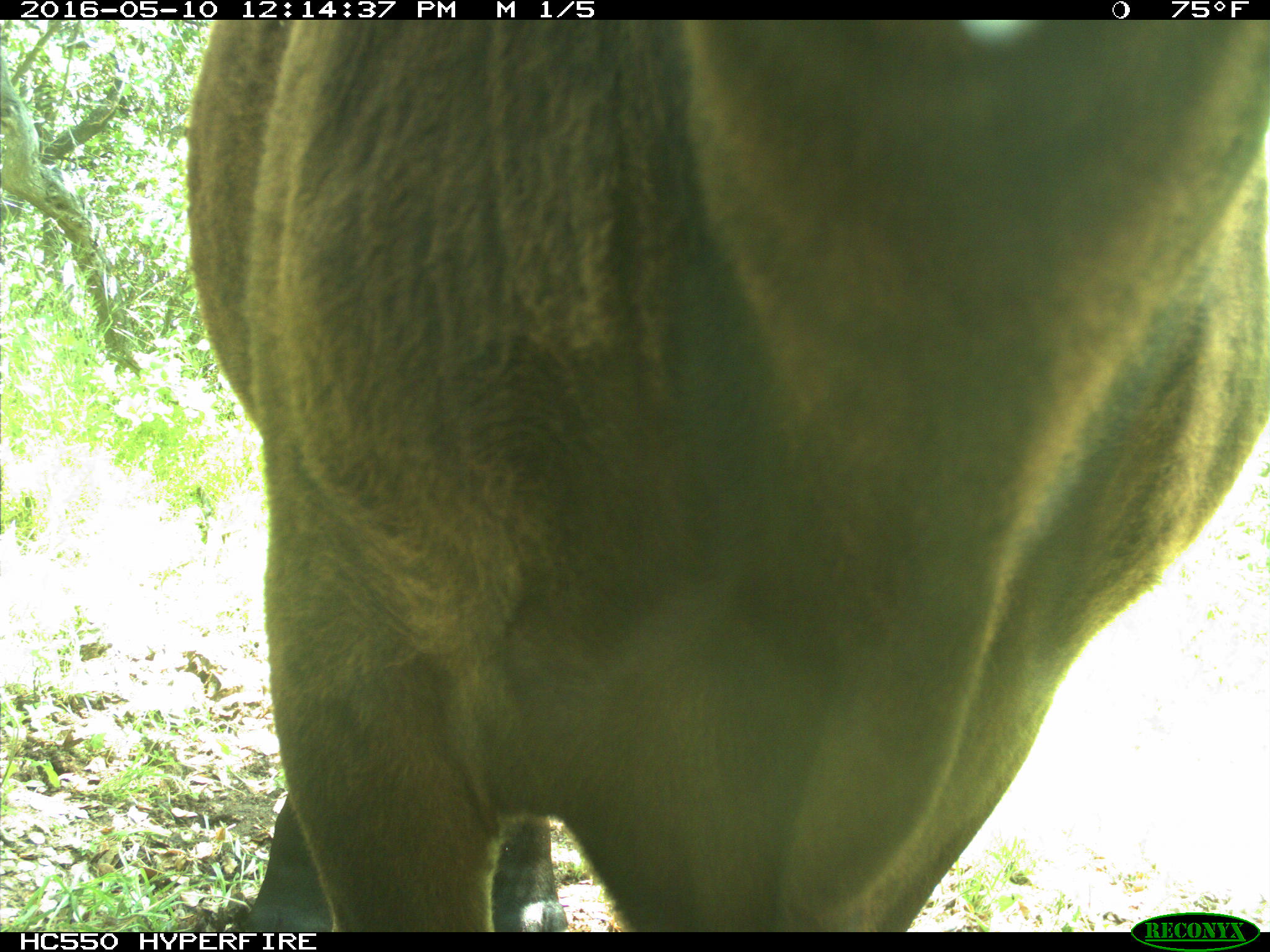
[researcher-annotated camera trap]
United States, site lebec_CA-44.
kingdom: Animalia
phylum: Chordata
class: Mammalia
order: Artiodactyla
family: Bovidae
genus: Bos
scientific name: Bos taurus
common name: domestic cow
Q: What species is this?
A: Bos taurus (domestic cow).